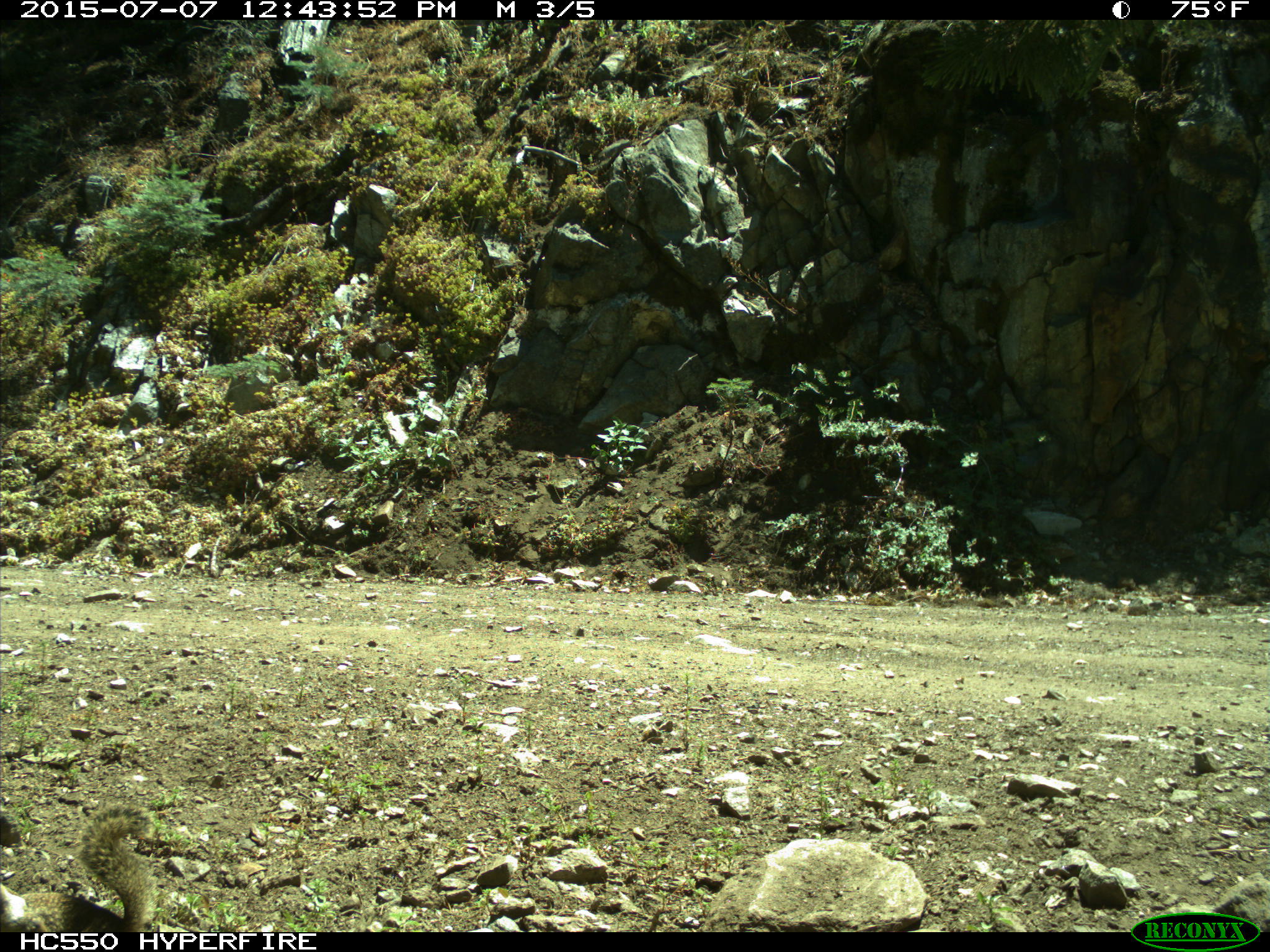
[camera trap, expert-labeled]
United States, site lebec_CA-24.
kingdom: Animalia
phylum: Chordata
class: Mammalia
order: Rodentia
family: Sciuridae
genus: Otospermophilus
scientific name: Otospermophilus beecheyi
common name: california ground squirrel